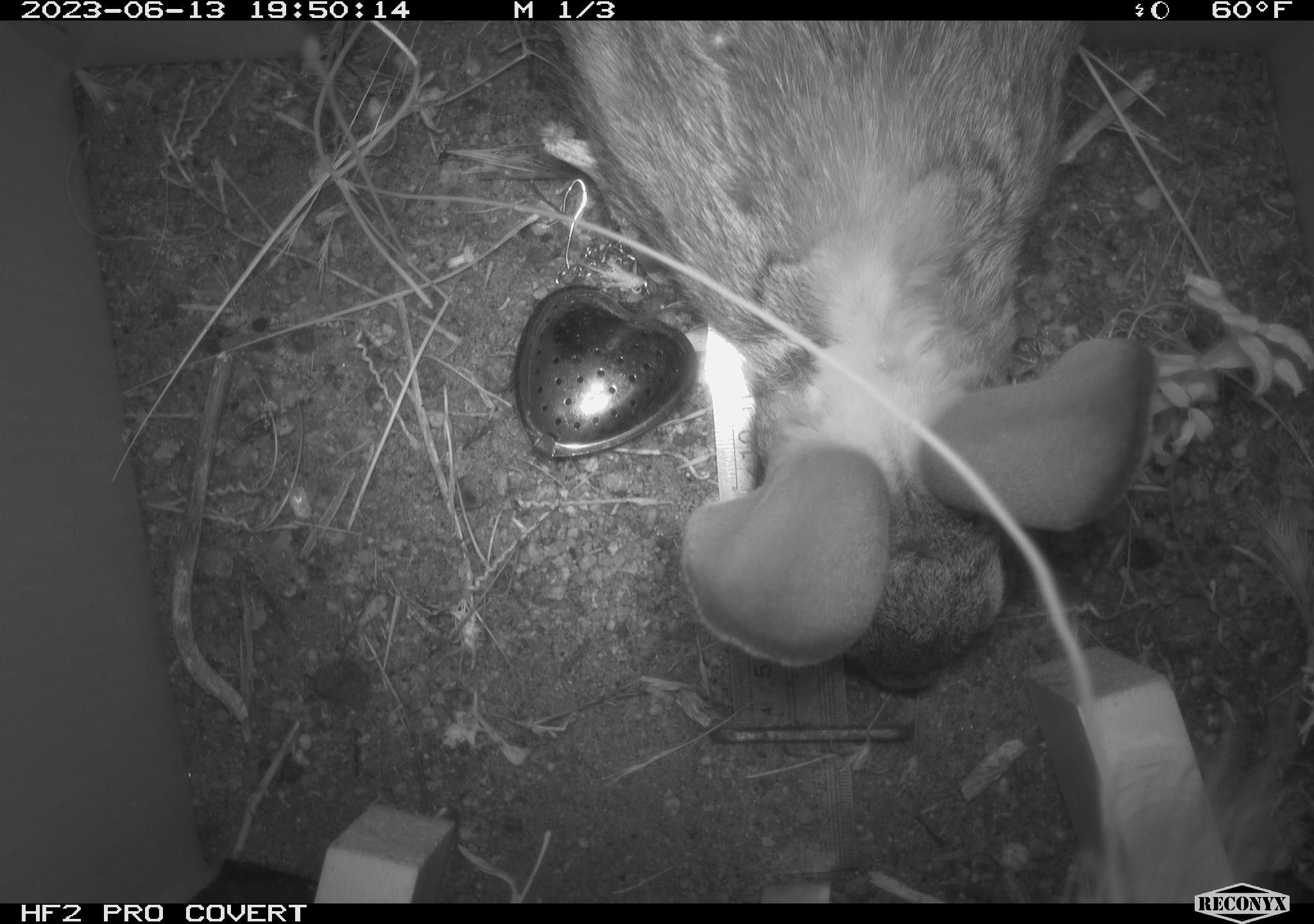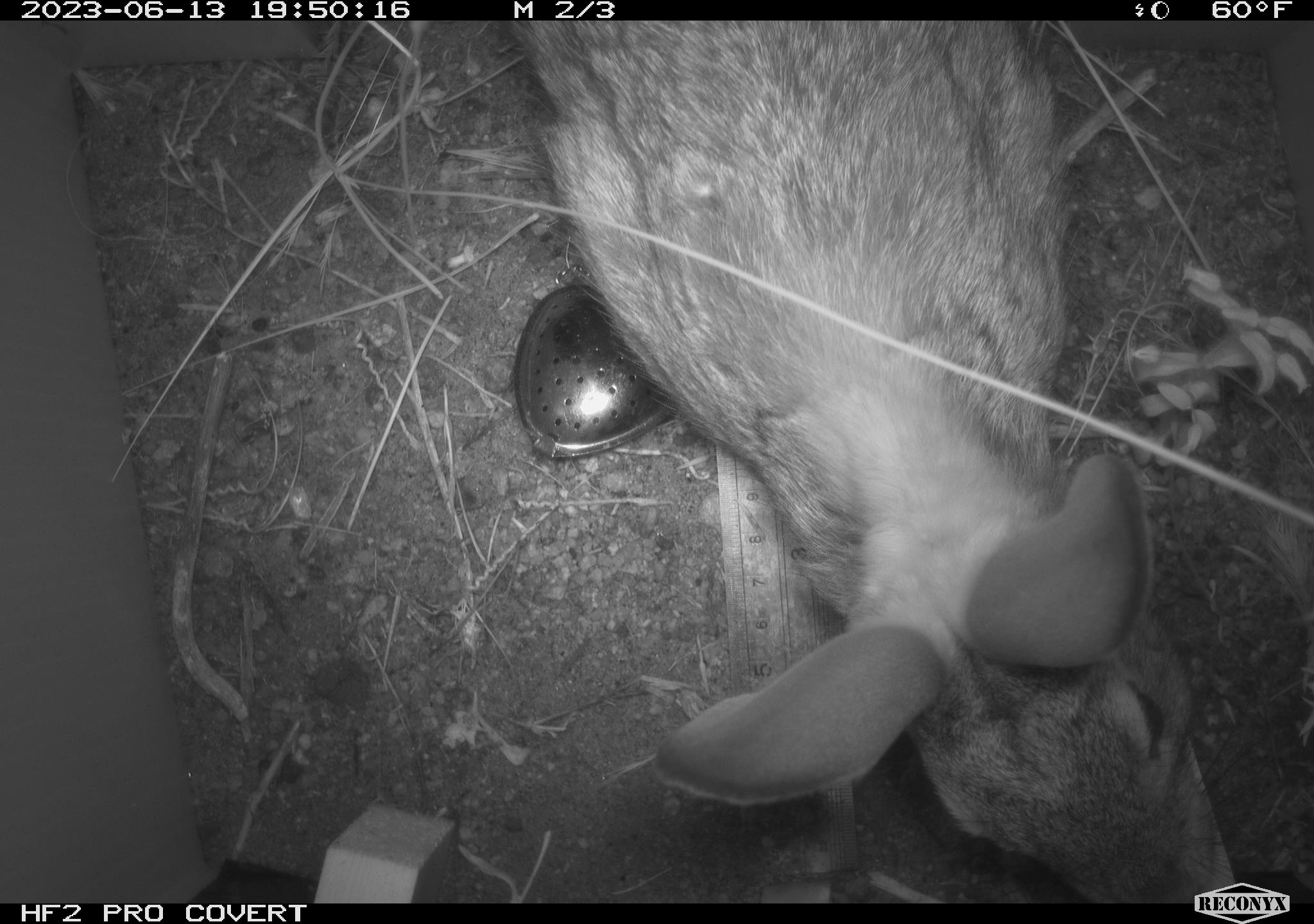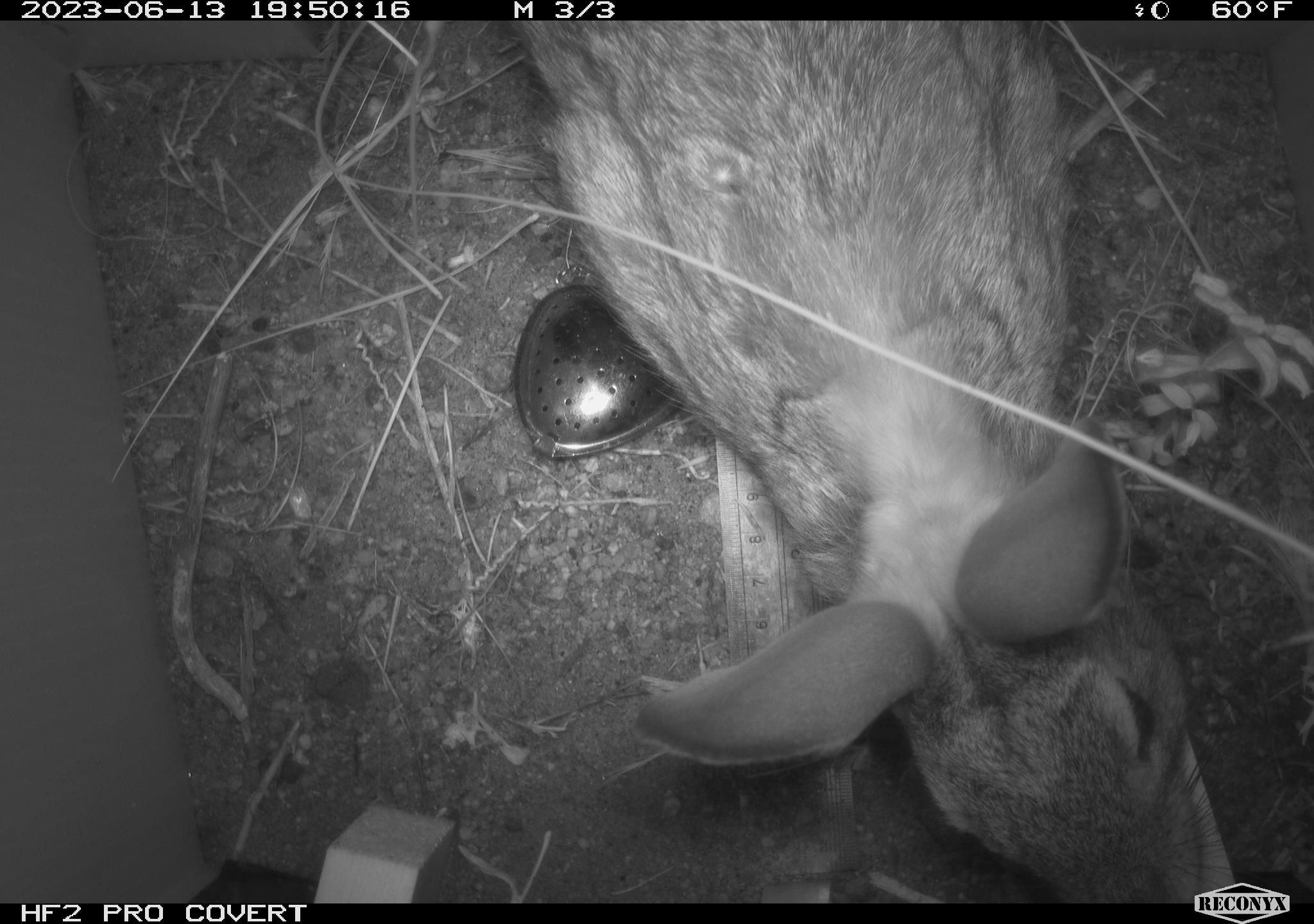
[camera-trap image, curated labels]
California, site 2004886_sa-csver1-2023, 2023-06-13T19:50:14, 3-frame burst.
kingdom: Animalia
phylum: Chordata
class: Mammalia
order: Lagomorpha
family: Leporidae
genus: Sylvilagus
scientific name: Sylvilagus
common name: cottontail rabbits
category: sylvilagus species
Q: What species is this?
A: Sylvilagus species (cottontail rabbits) (Sylvilagus).